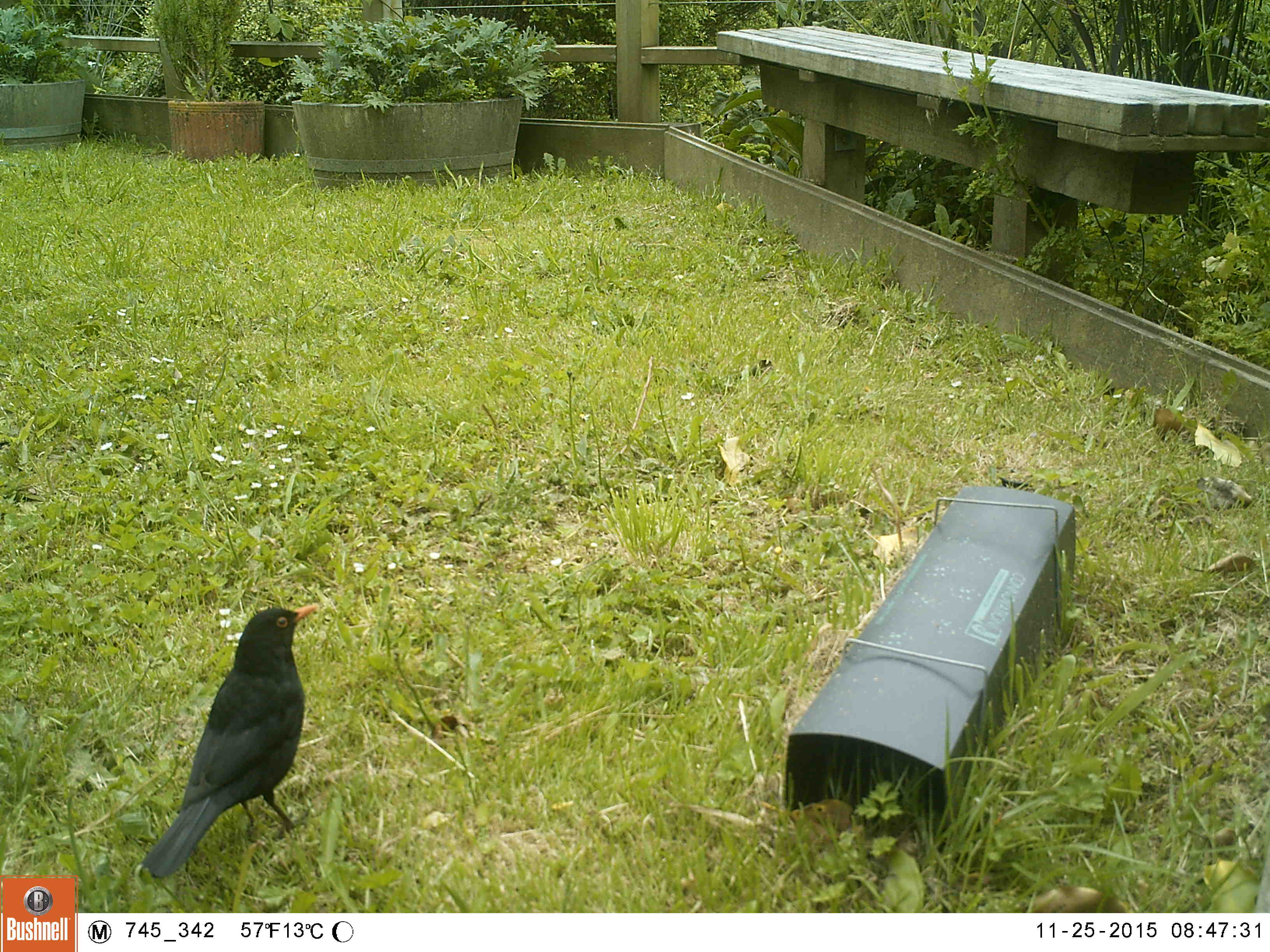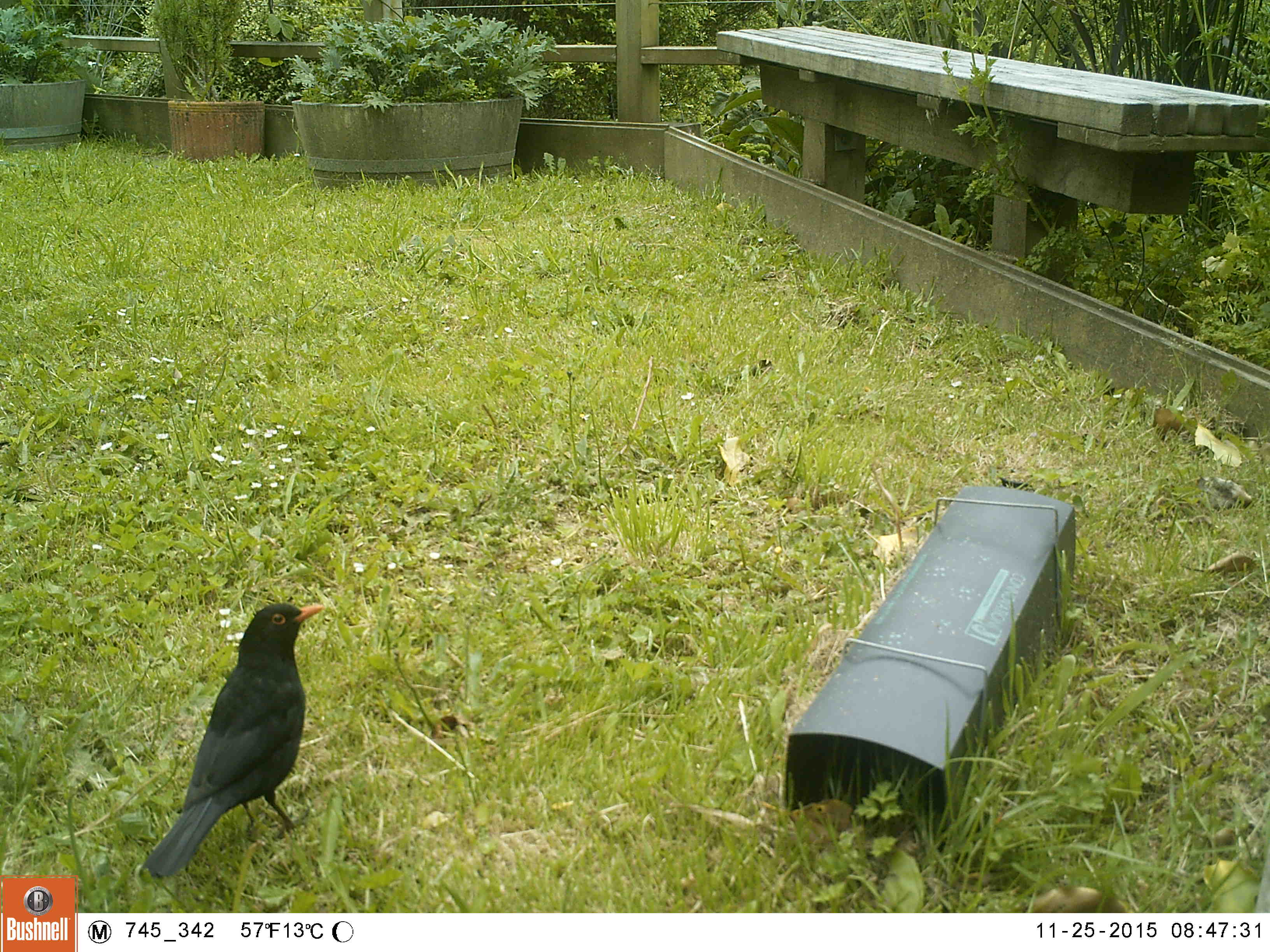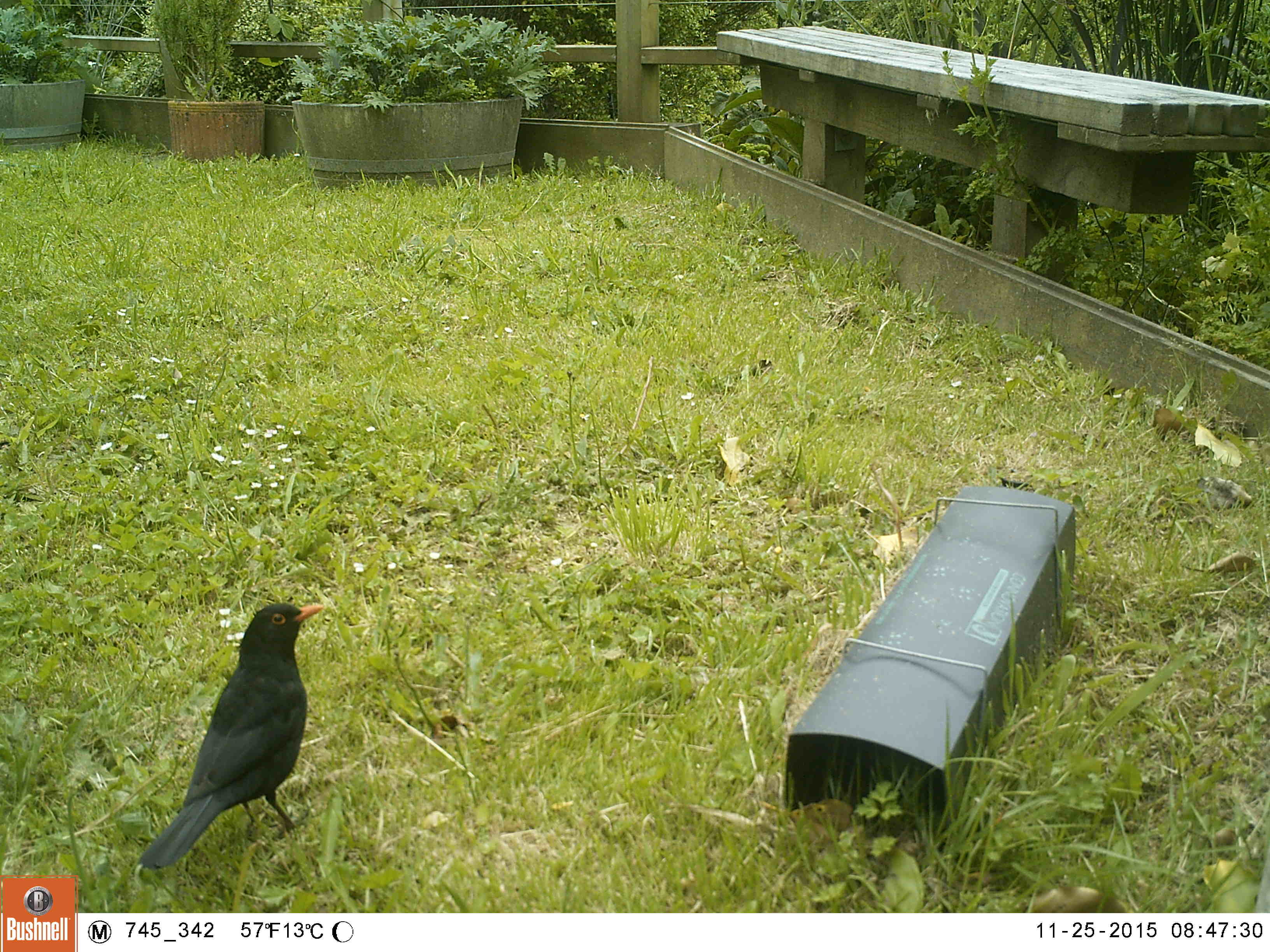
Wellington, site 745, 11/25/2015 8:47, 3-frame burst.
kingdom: Animalia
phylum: Chordata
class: Aves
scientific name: Aves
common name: bird